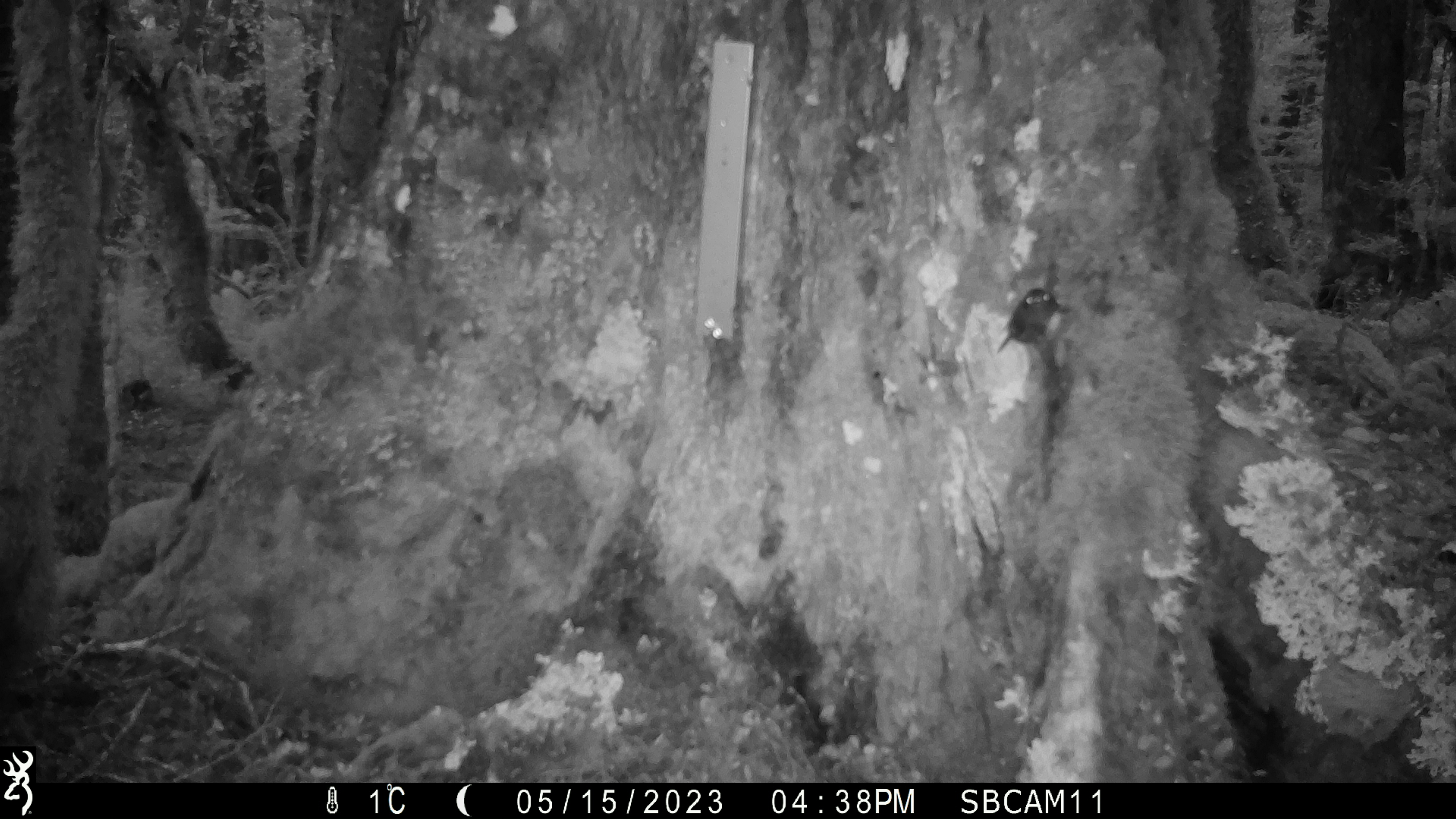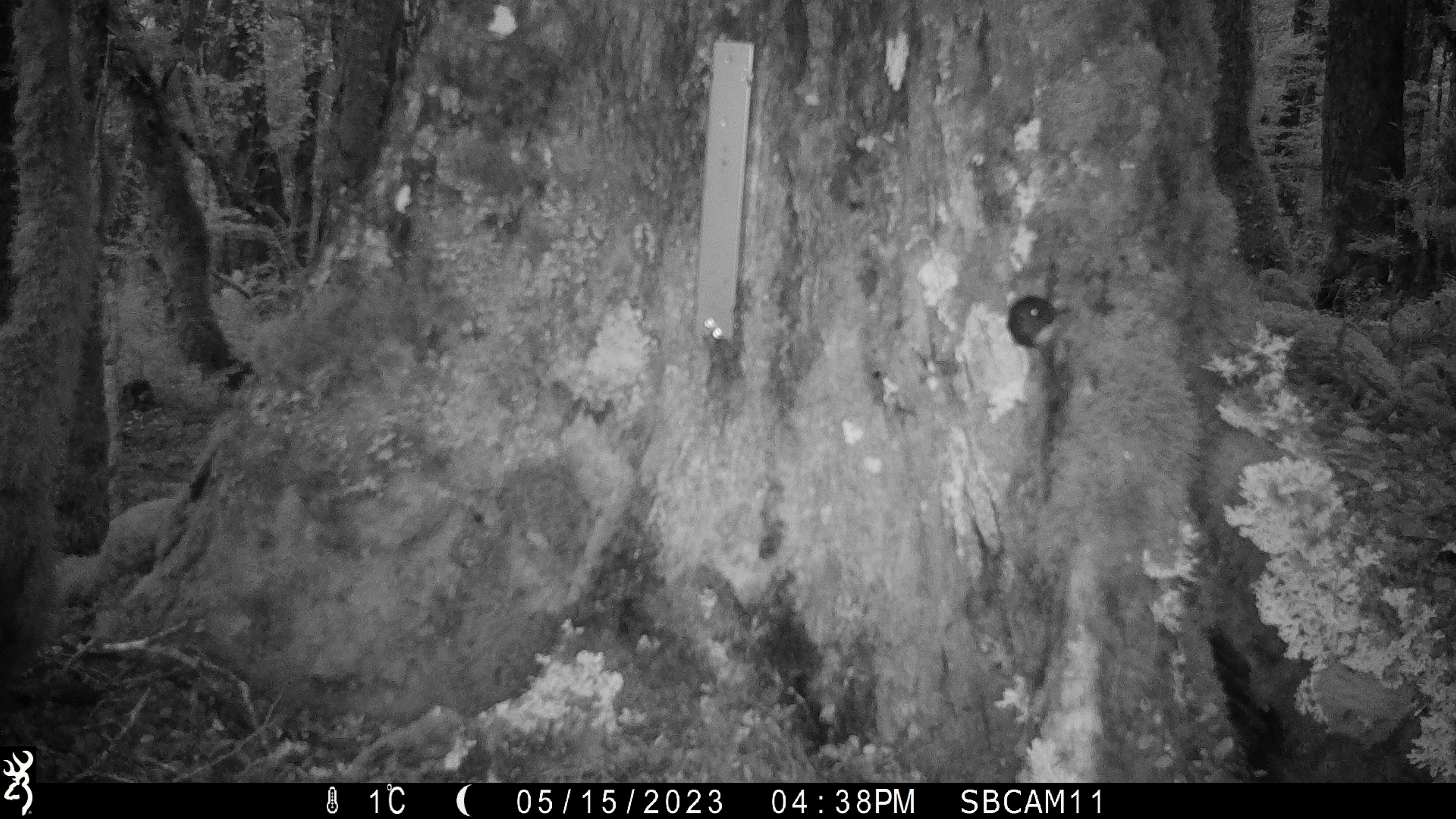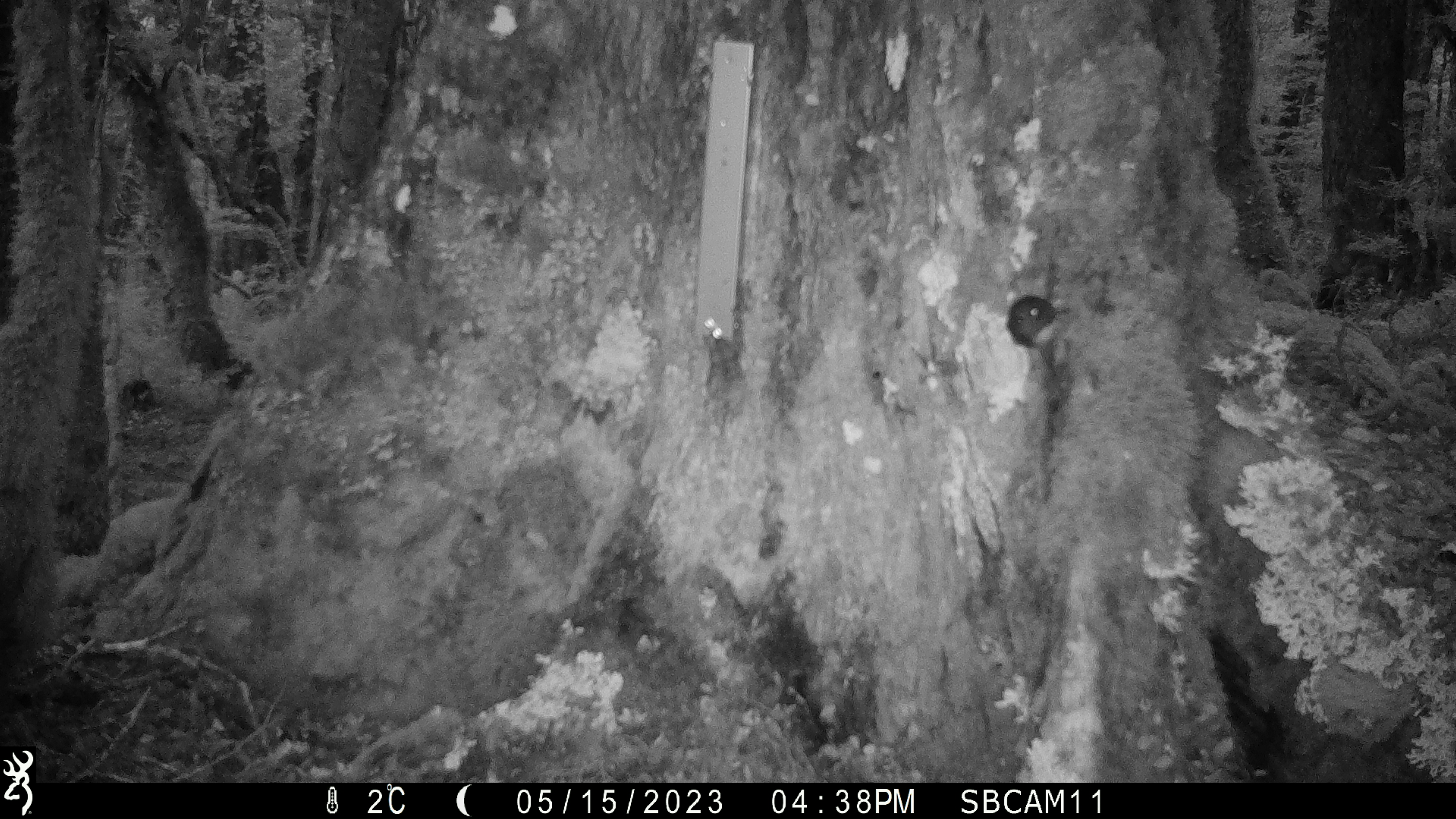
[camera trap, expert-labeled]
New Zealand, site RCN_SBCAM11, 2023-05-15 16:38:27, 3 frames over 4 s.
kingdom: Animalia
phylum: Chordata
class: Aves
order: Passeriformes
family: Petroicidae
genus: Petroica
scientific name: Petroica australis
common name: new zealand robin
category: robin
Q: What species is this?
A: Robin (new zealand robin) (Petroica australis).